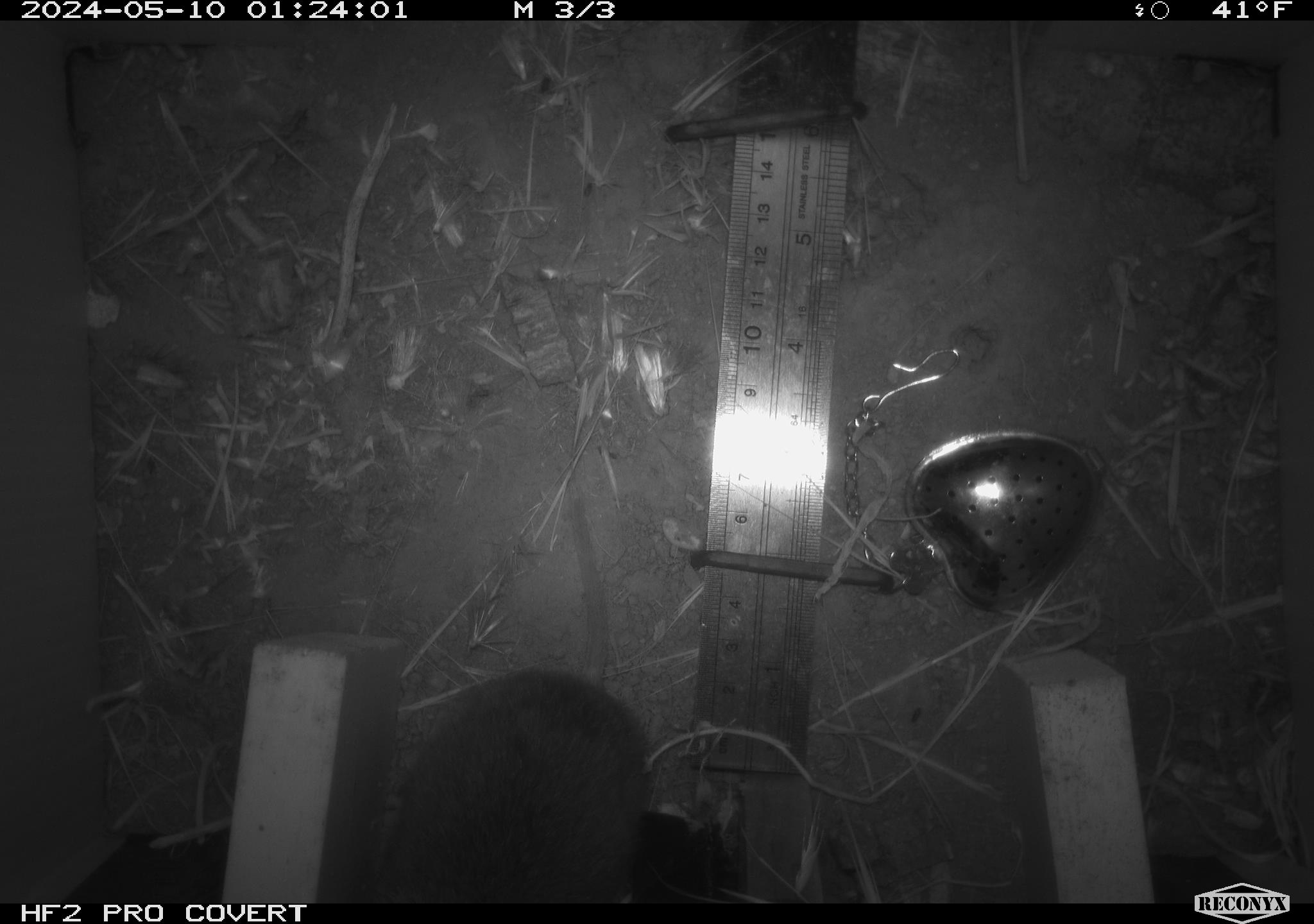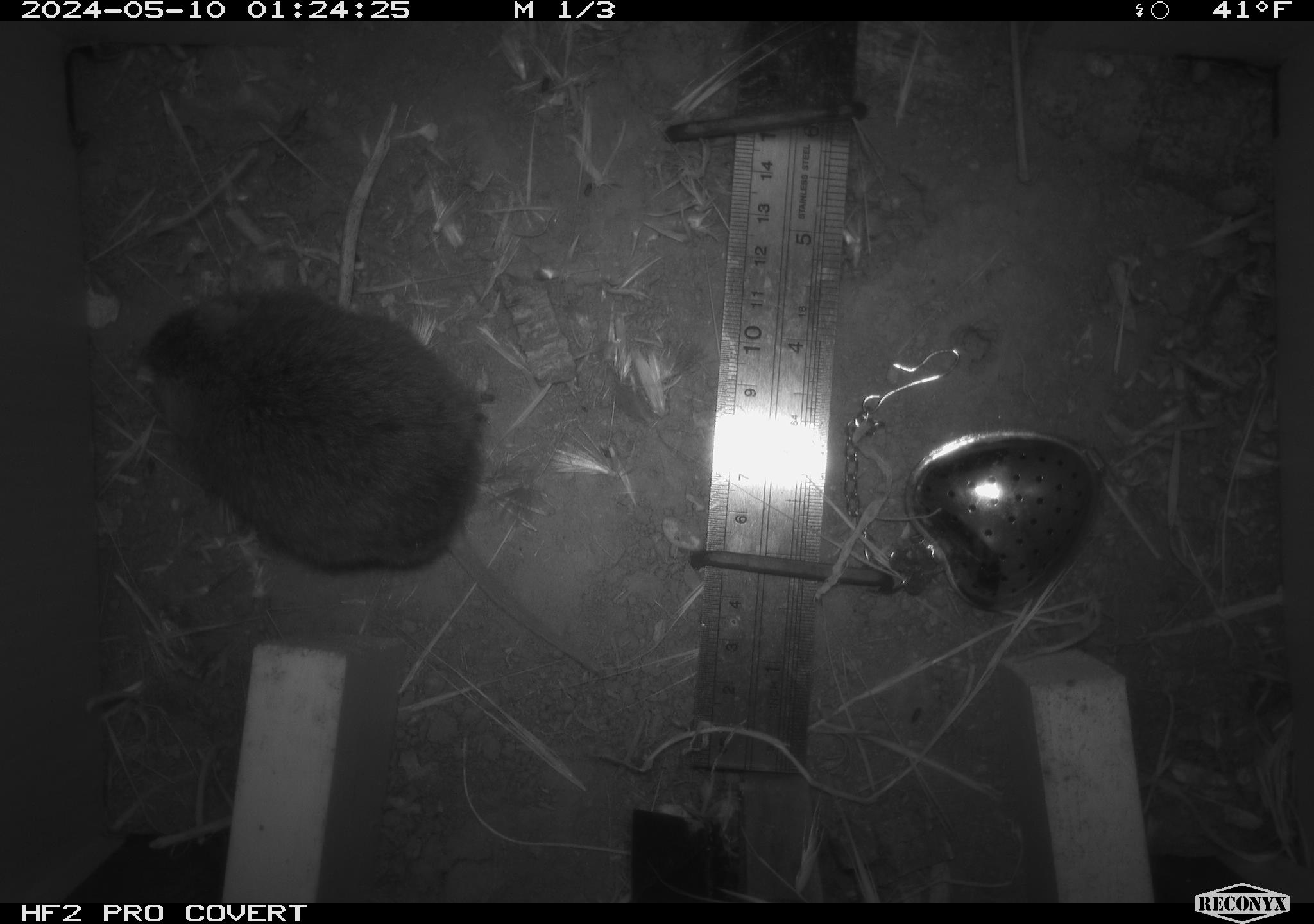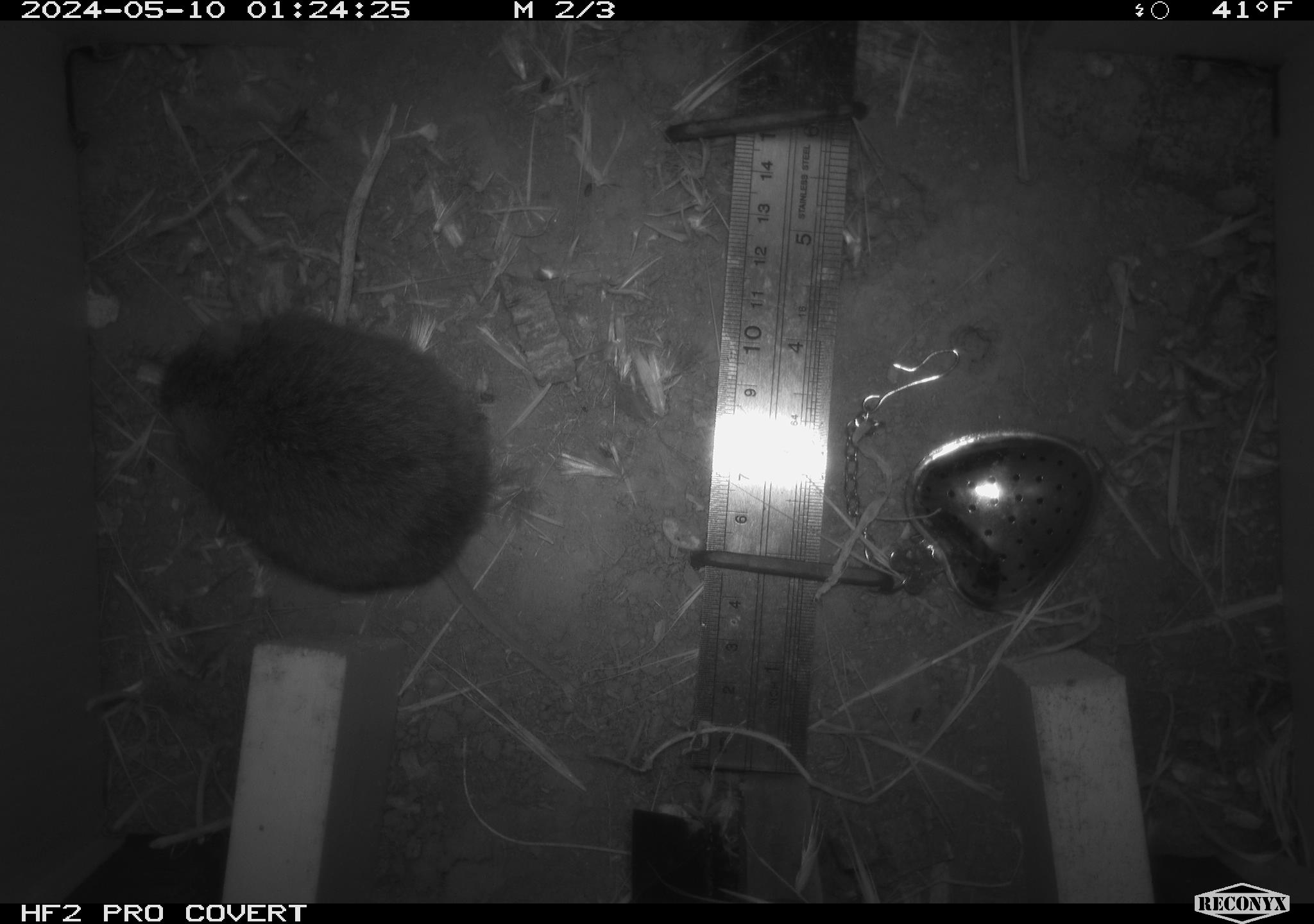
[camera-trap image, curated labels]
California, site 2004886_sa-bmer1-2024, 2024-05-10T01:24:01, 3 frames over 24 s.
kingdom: Animalia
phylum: Chordata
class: Mammalia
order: Rodentia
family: Cricetidae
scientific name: Arvicolinae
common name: voles, lemmings, and muskrats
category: arvicolinae subfamily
Arvicolinae subfamily (voles, lemmings, and muskrats) (Arvicolinae).